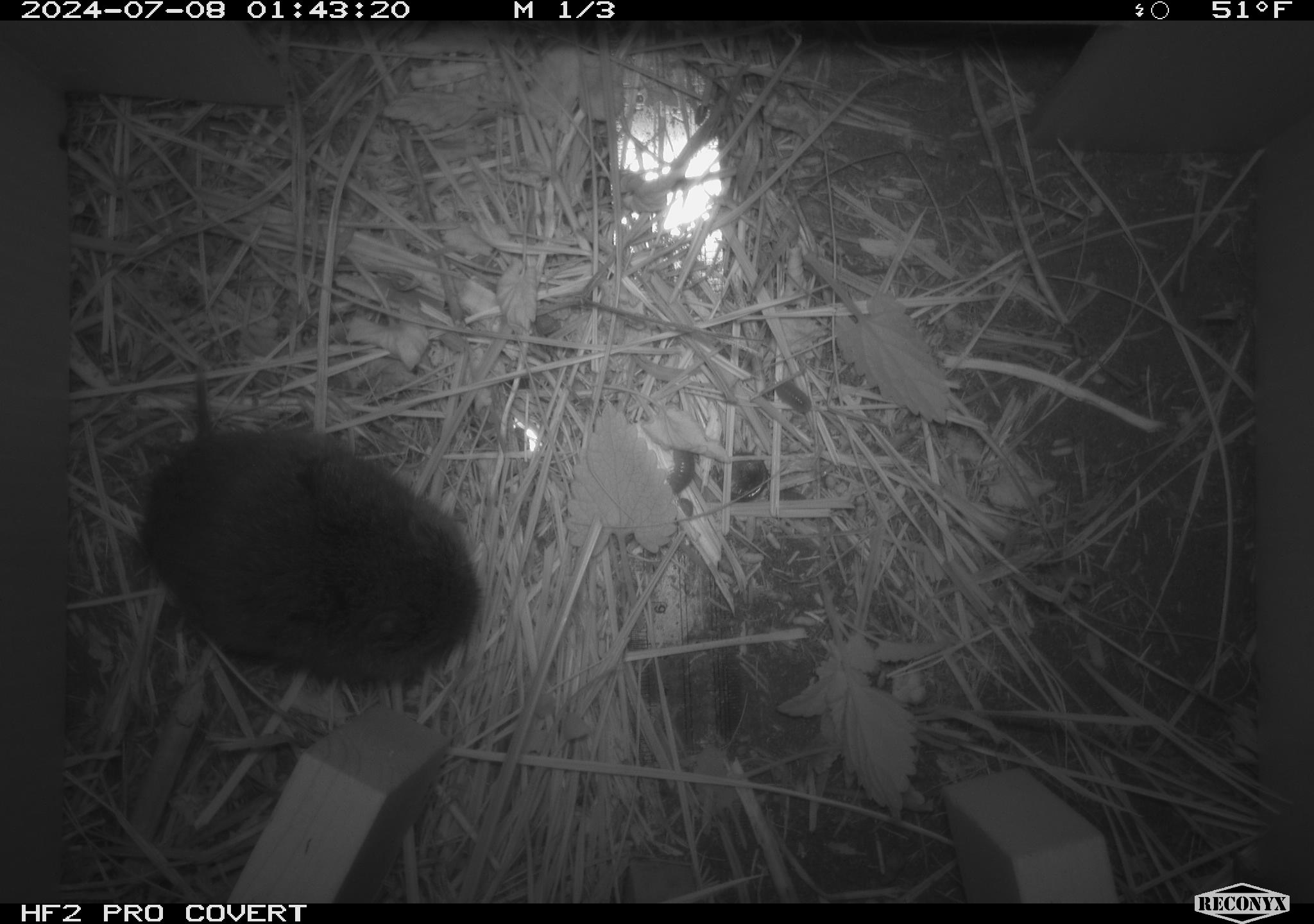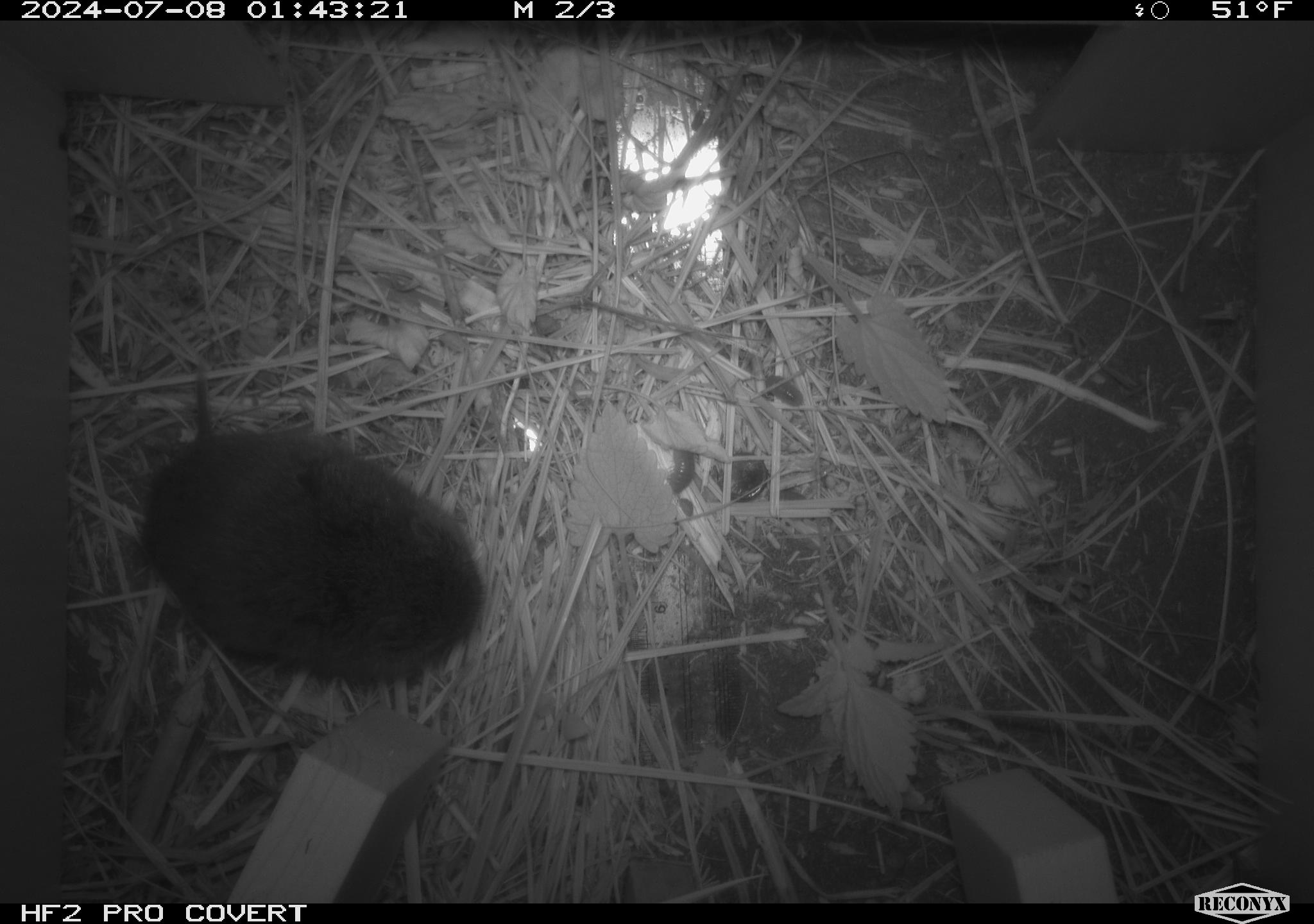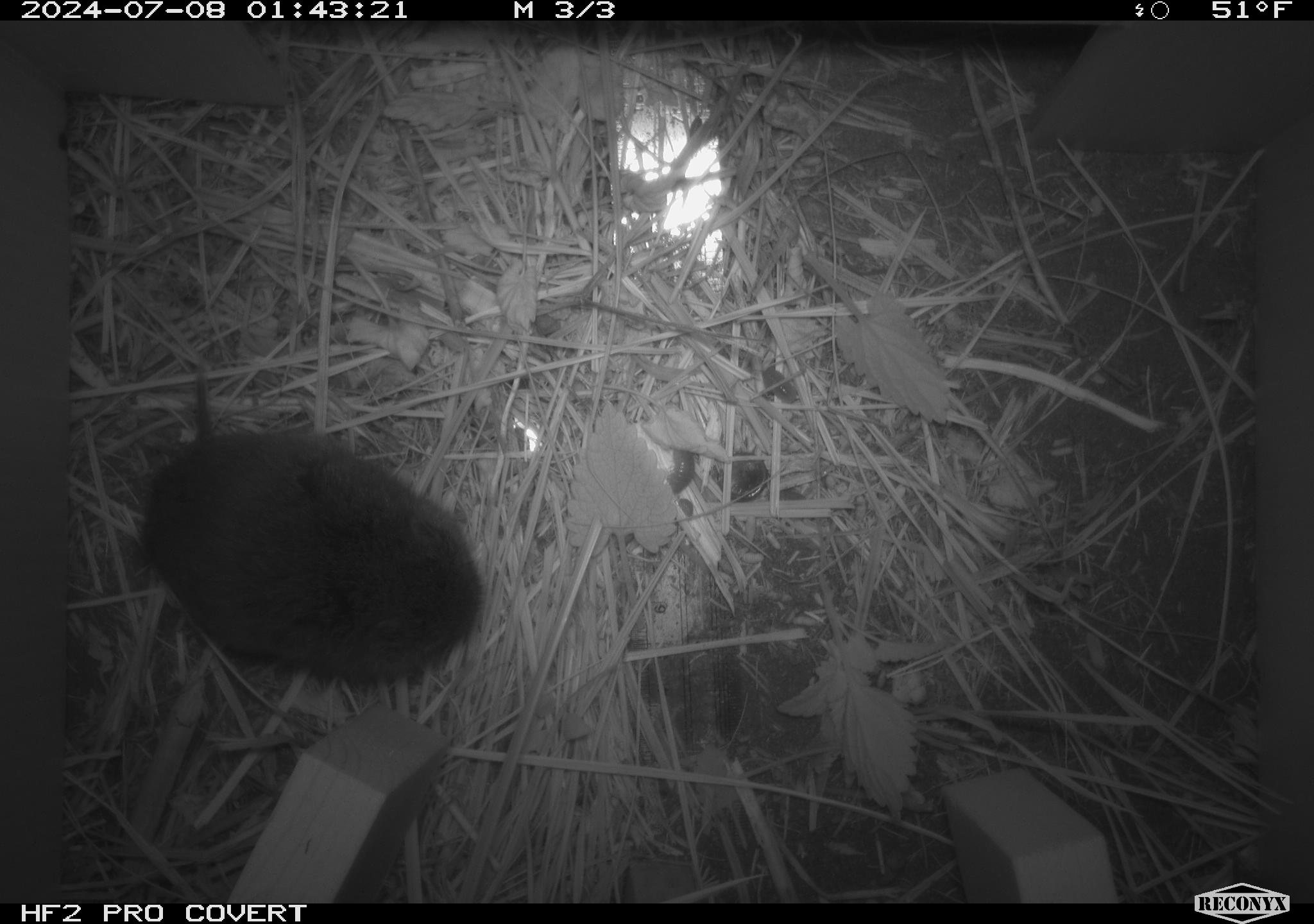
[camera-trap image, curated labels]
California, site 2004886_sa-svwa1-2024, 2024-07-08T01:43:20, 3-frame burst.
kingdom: Animalia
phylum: Chordata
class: Mammalia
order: Rodentia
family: Cricetidae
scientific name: Arvicolinae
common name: voles, lemmings, and muskrats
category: arvicolinae subfamily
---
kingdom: Animalia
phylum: Arthropoda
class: Malacostraca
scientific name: Malacostraca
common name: amphipods, crabs, isopods, krill, lobsters and shrimps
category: malacostracan